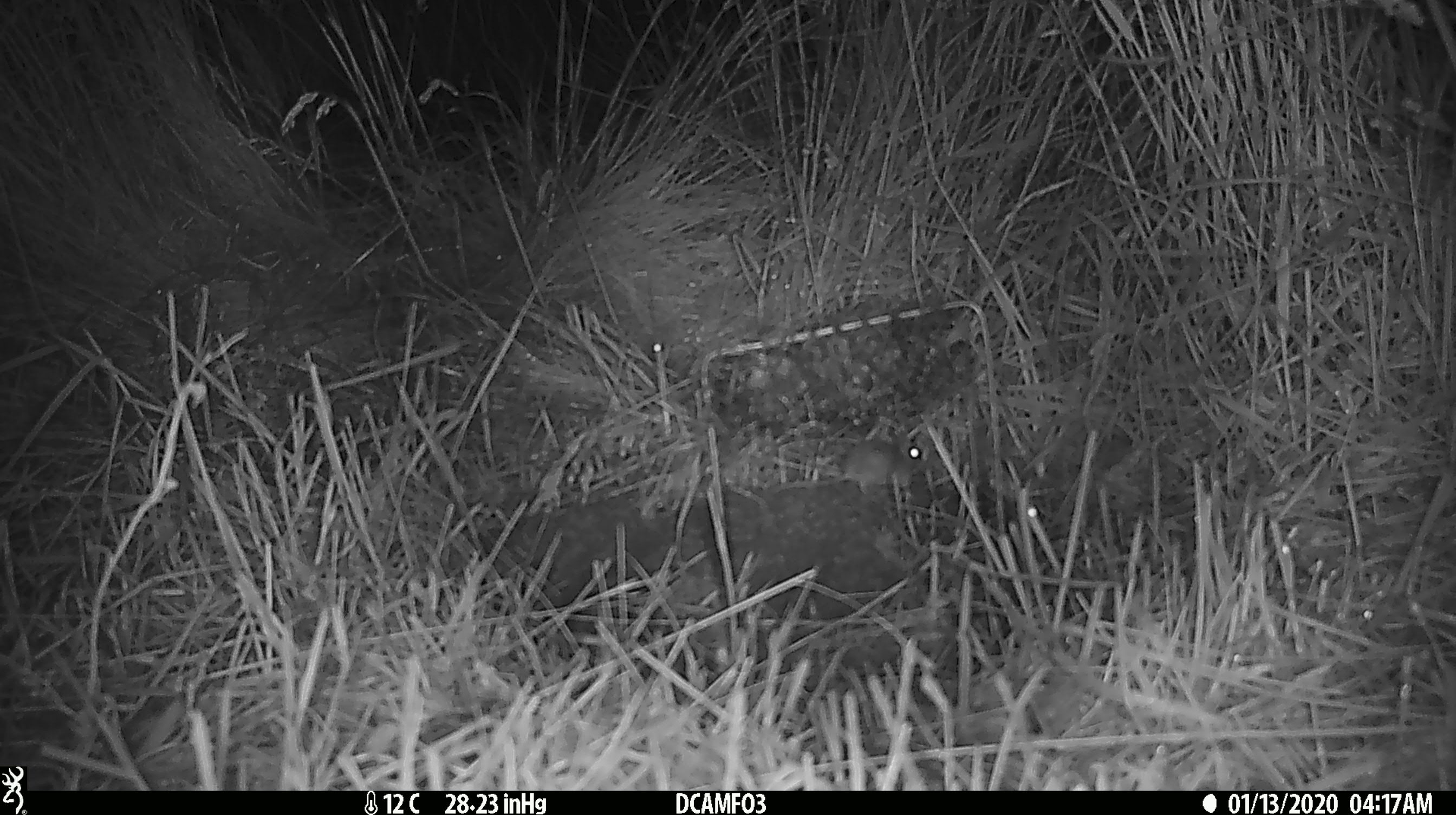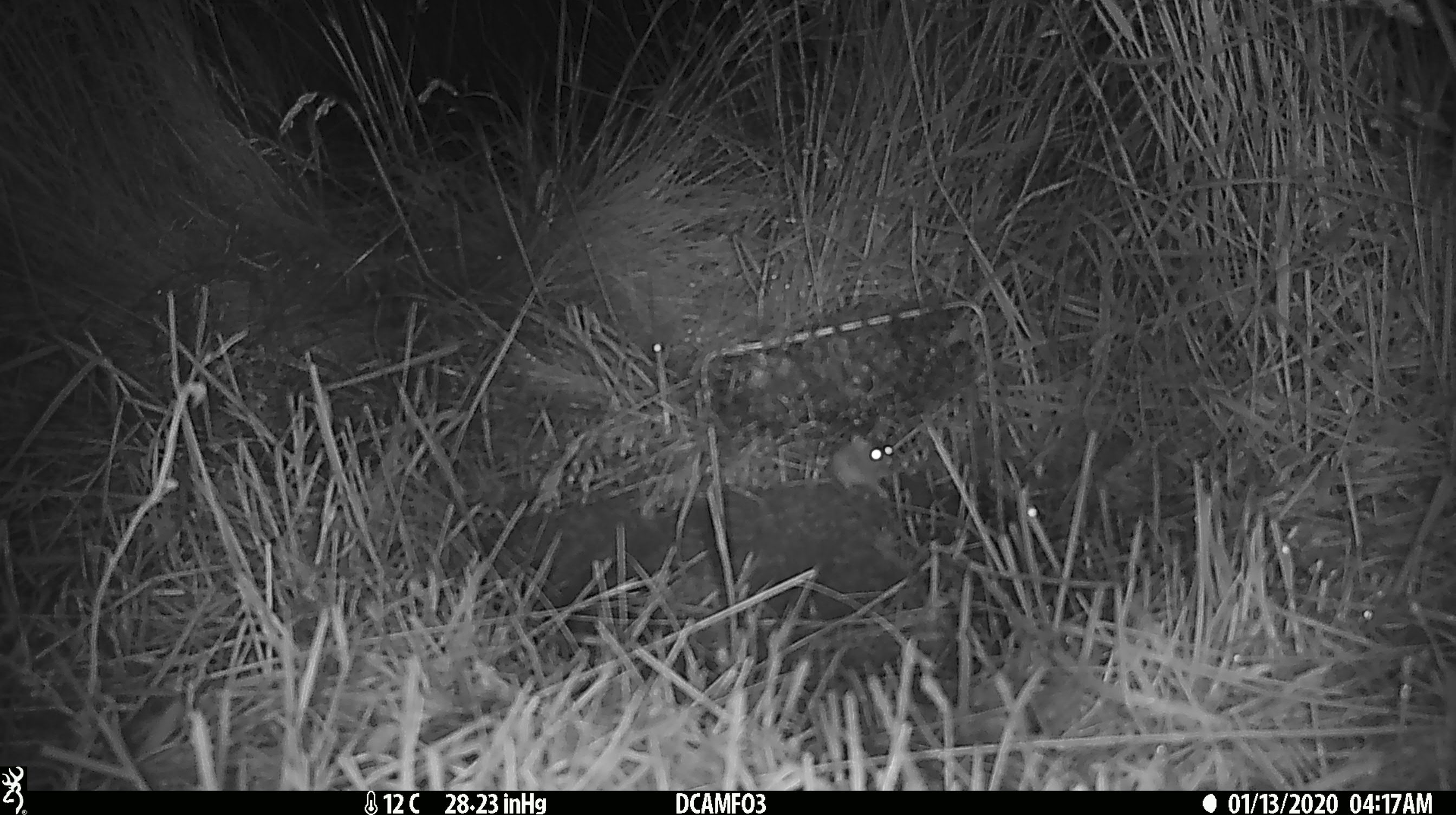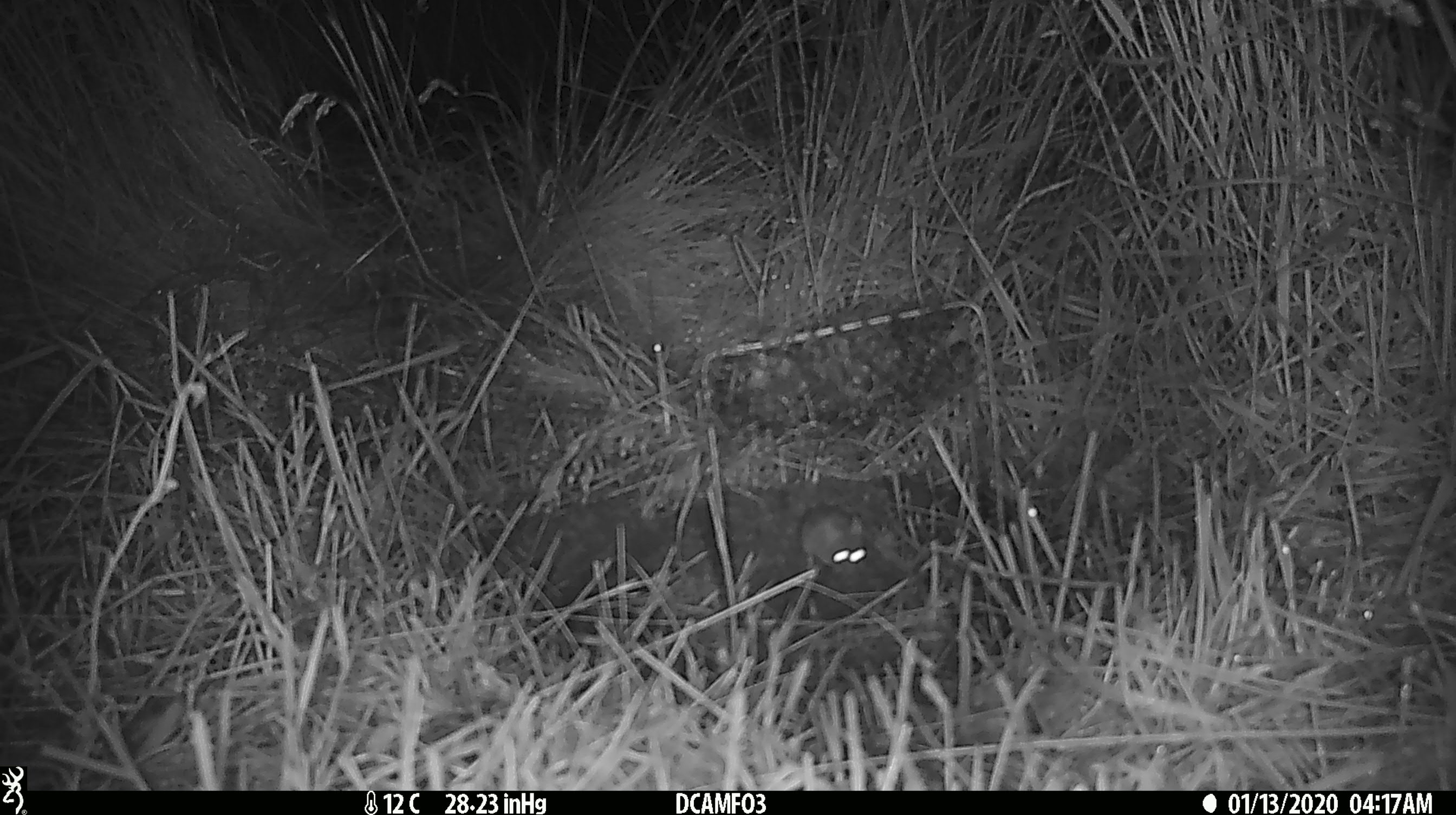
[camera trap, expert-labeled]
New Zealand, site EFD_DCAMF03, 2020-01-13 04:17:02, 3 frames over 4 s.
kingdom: Animalia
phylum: Chordata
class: Mammalia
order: Rodentia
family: Muridae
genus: Mus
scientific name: Mus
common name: mouse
Mouse (Mus).